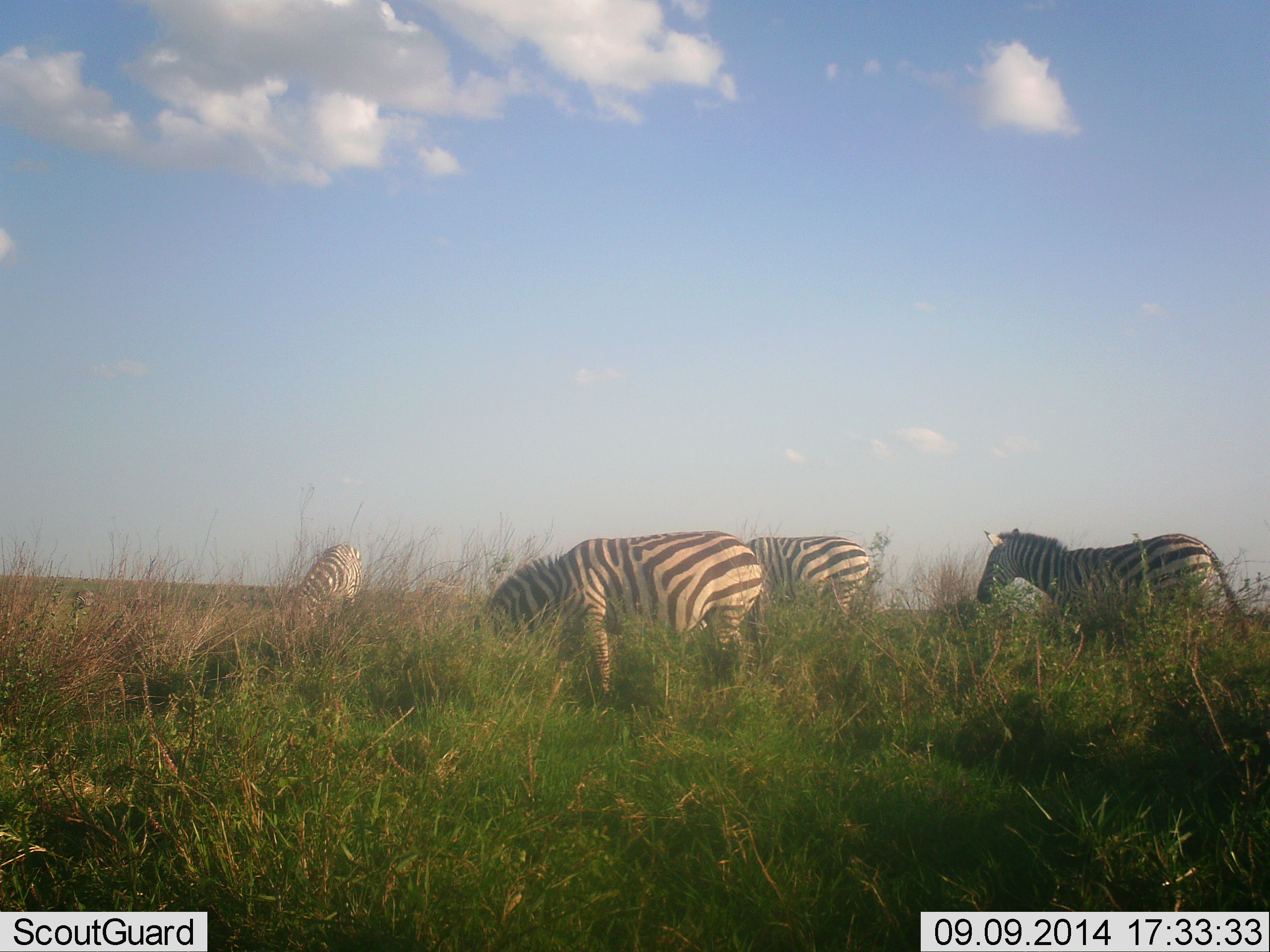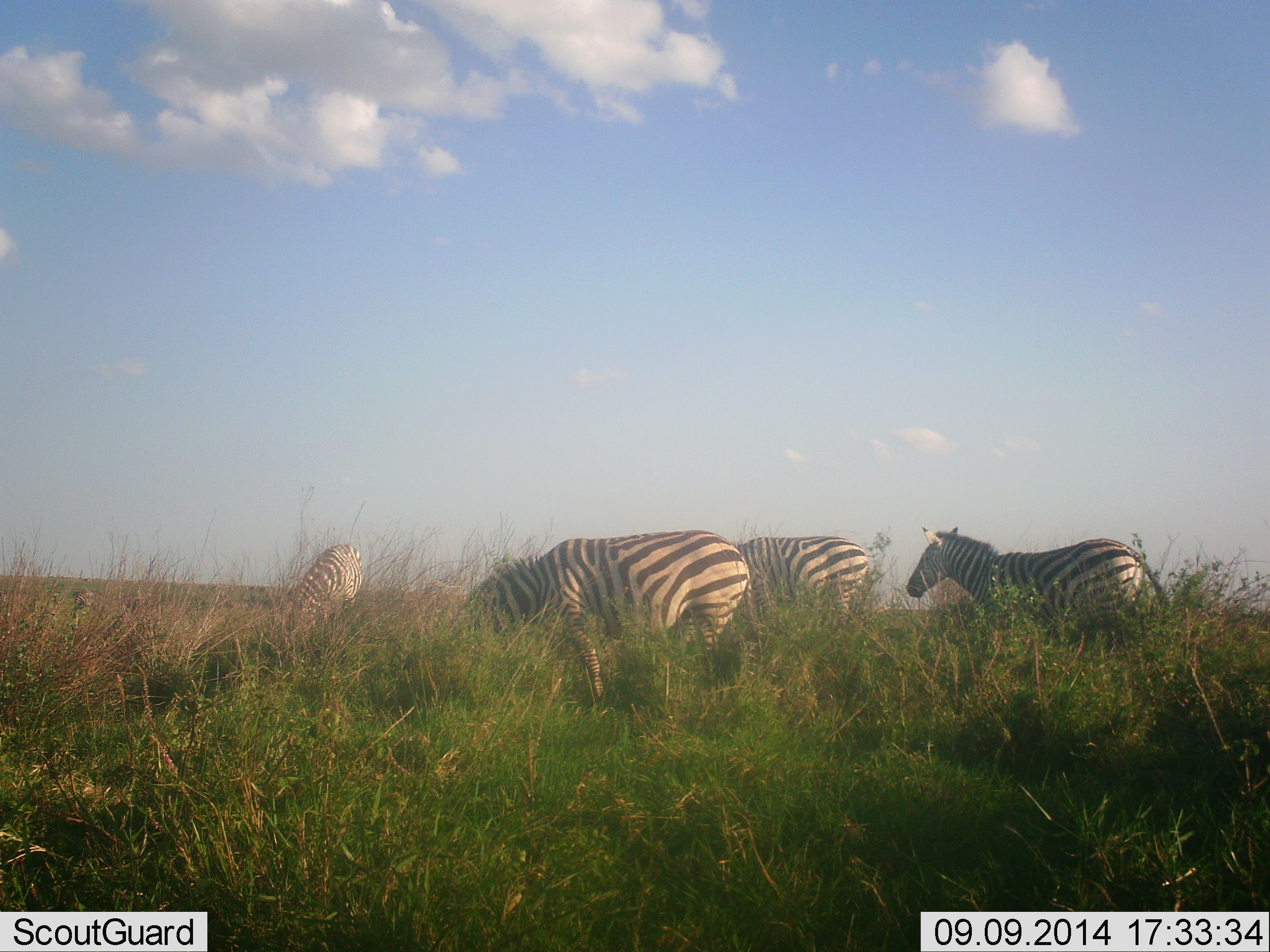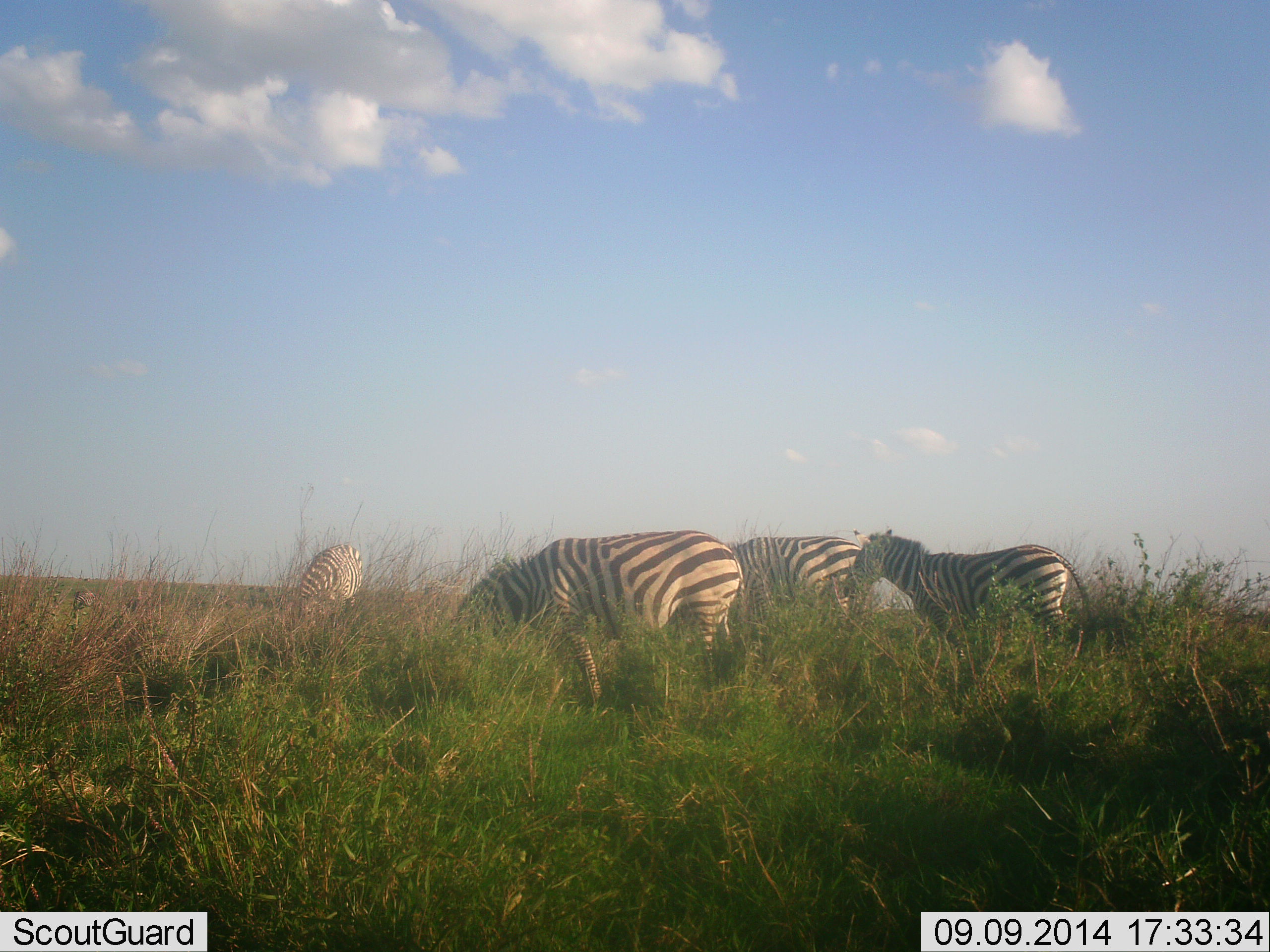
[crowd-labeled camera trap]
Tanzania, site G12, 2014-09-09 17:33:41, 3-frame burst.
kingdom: Animalia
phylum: Chordata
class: Mammalia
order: Perissodactyla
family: Equidae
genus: Equus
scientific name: Equus quagga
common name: plains zebra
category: zebra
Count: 4.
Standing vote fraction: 30%.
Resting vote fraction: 0%.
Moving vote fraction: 40%.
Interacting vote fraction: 0%.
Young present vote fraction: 10%.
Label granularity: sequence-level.